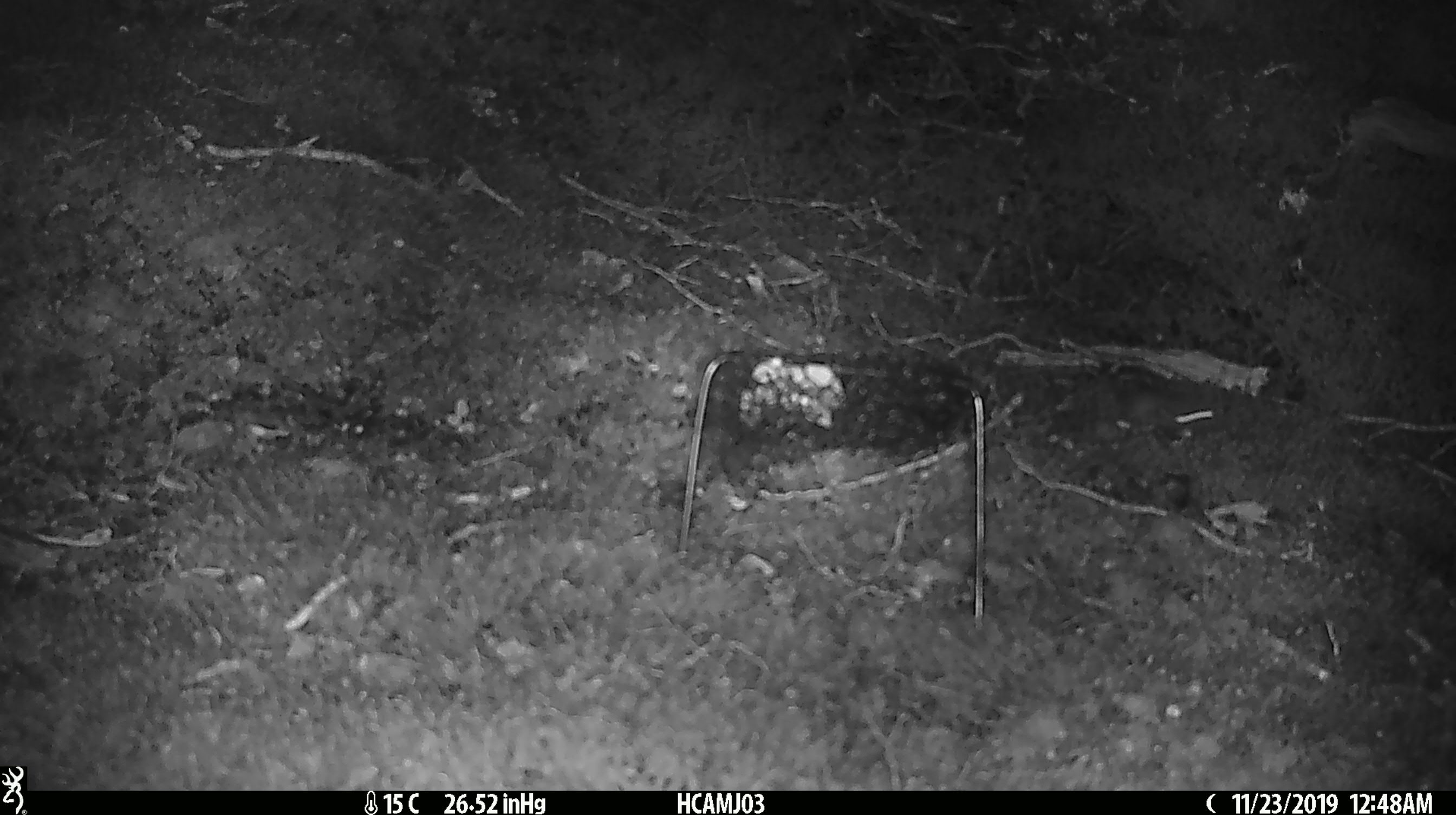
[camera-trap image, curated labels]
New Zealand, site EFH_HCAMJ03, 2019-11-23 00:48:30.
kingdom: Animalia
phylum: Chordata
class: Mammalia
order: Rodentia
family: Muridae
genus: Mus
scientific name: Mus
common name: mouse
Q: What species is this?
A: Mouse (Mus).